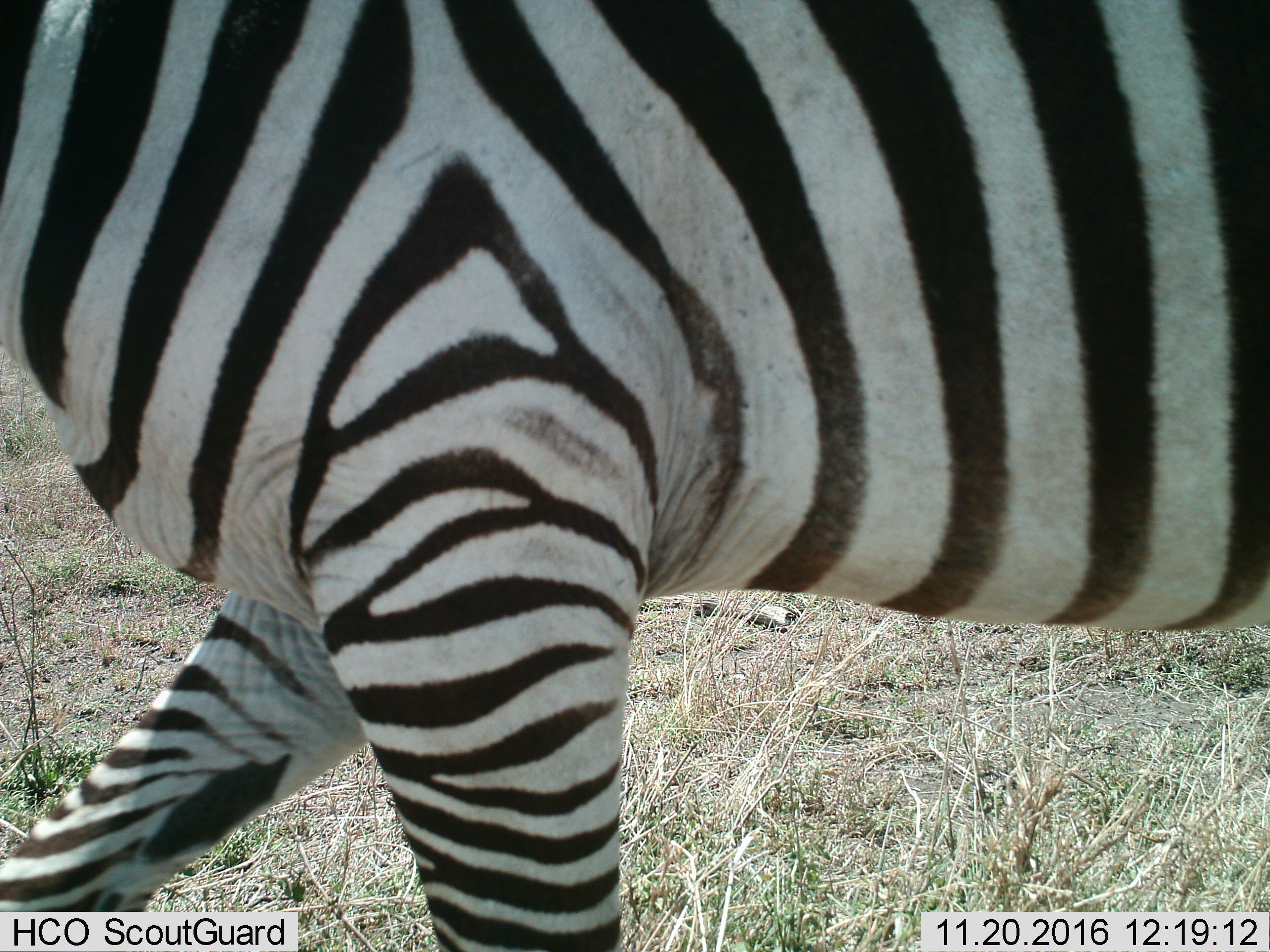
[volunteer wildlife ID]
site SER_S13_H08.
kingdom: Animalia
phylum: Chordata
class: Mammalia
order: Perissodactyla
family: Equidae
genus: Equus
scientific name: Equus quagga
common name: plains zebra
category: zebraplains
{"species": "zebraplains (plains zebra) (Equus quagga)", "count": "1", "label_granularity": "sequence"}